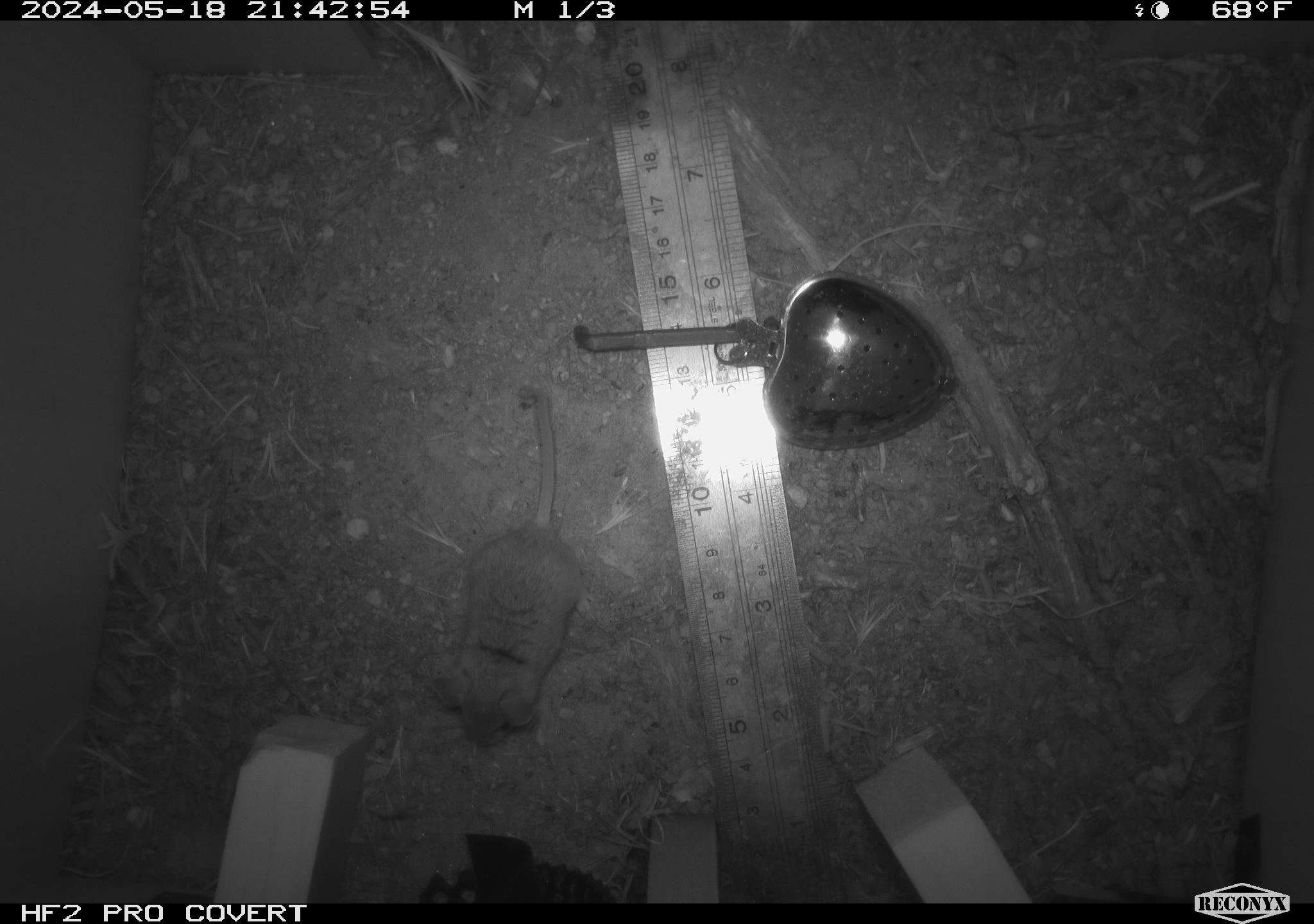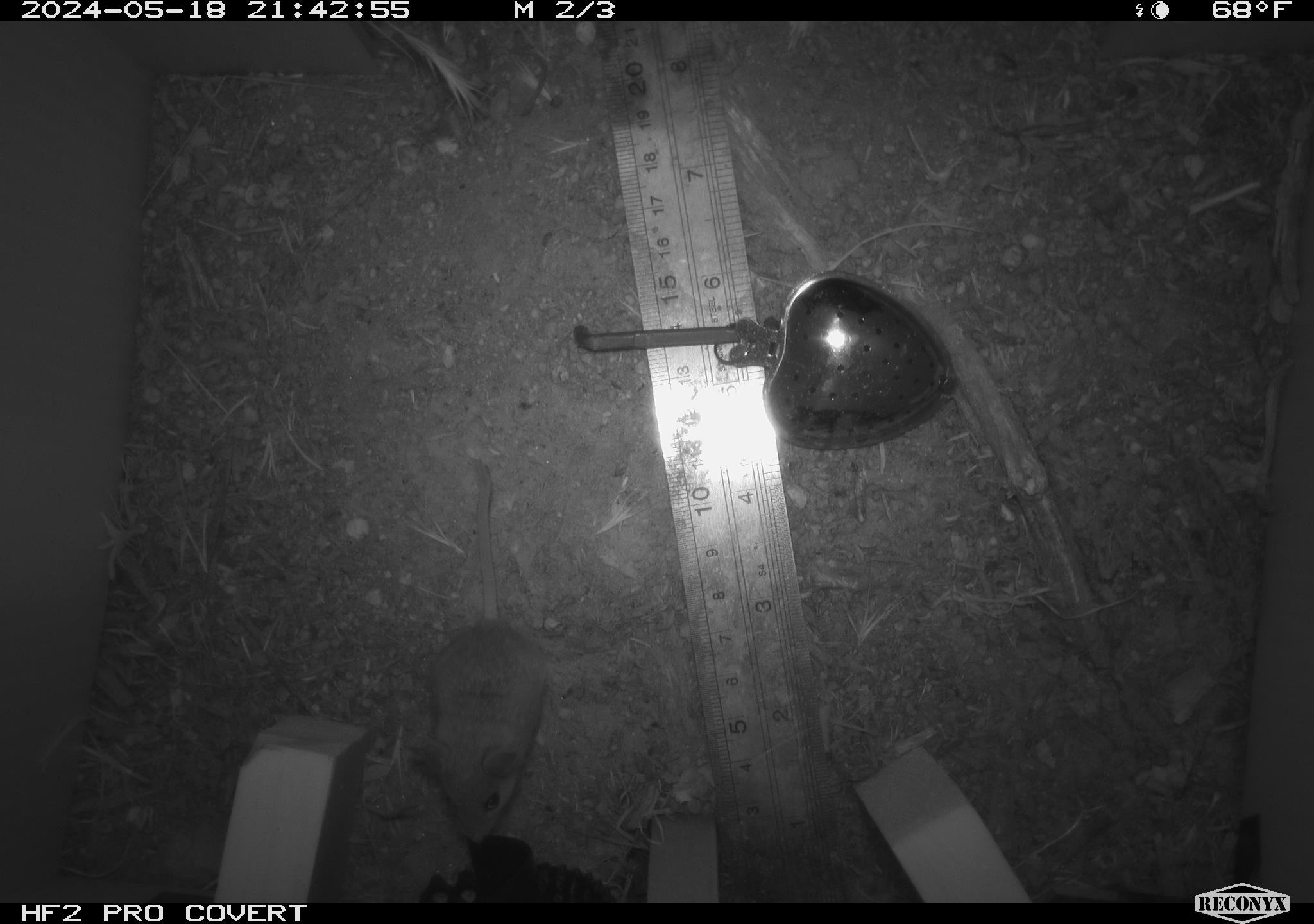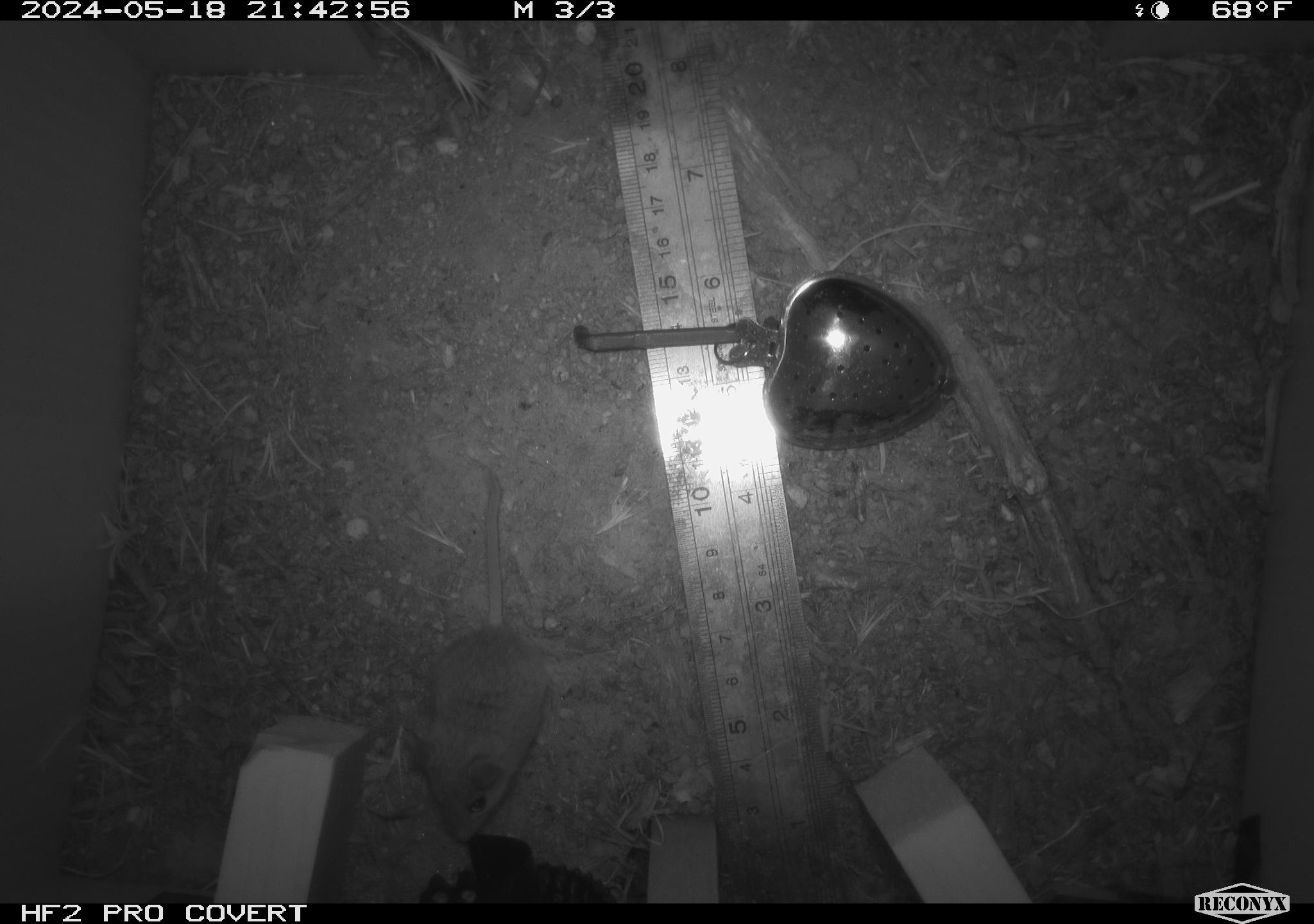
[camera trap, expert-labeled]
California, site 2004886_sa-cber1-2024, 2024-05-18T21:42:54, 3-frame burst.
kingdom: Animalia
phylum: Chordata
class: Mammalia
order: Rodentia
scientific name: Rodentia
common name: mouse species